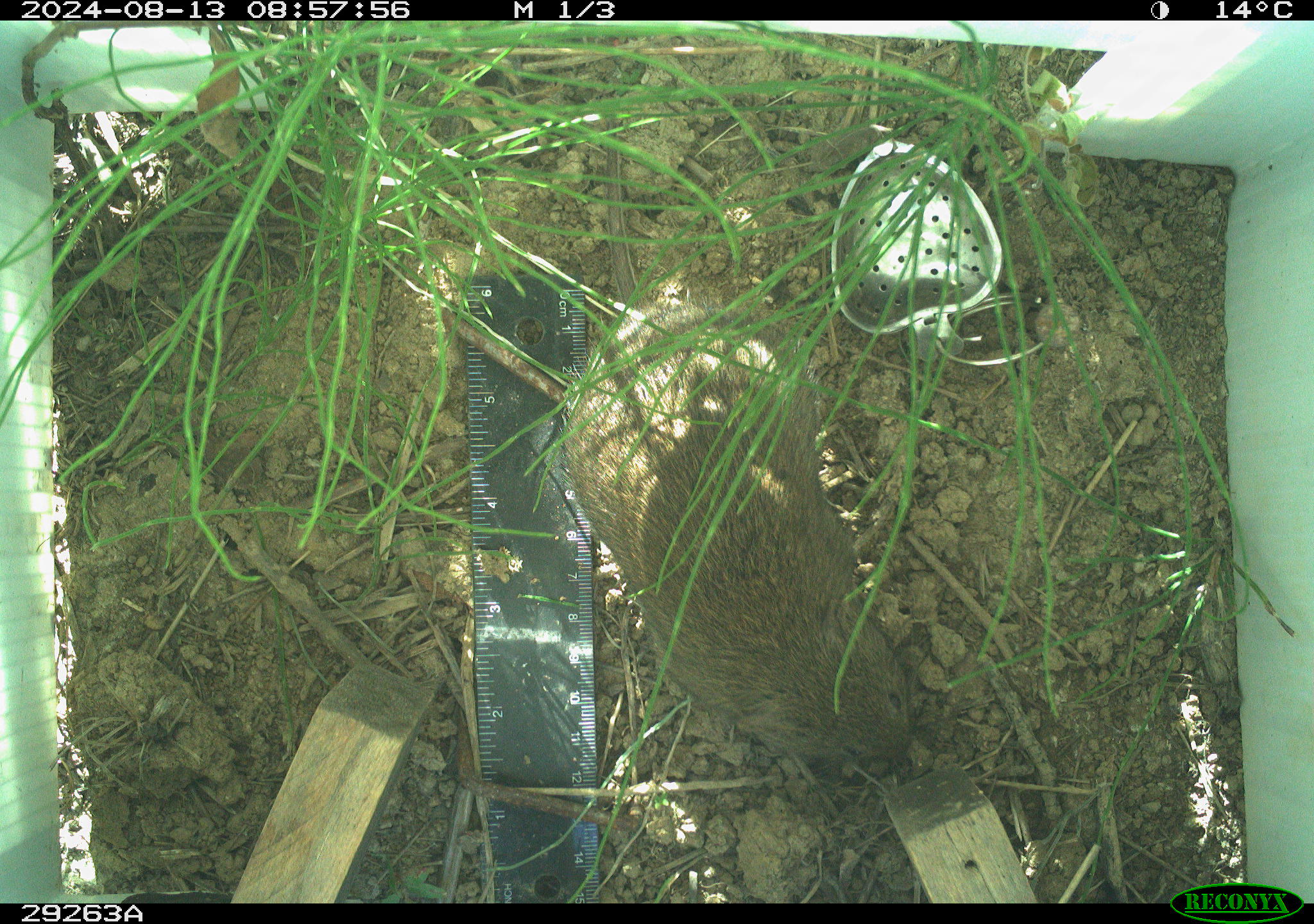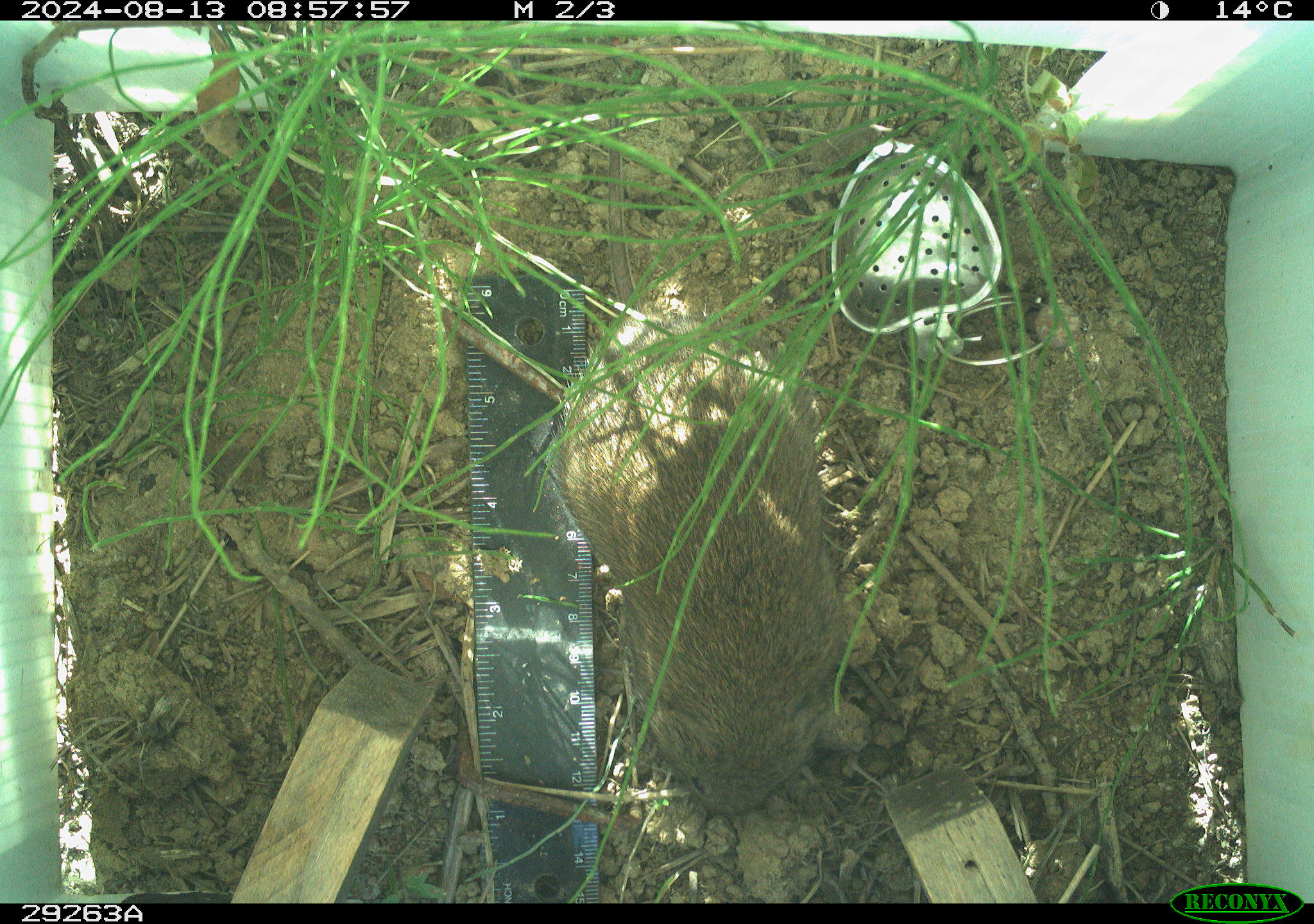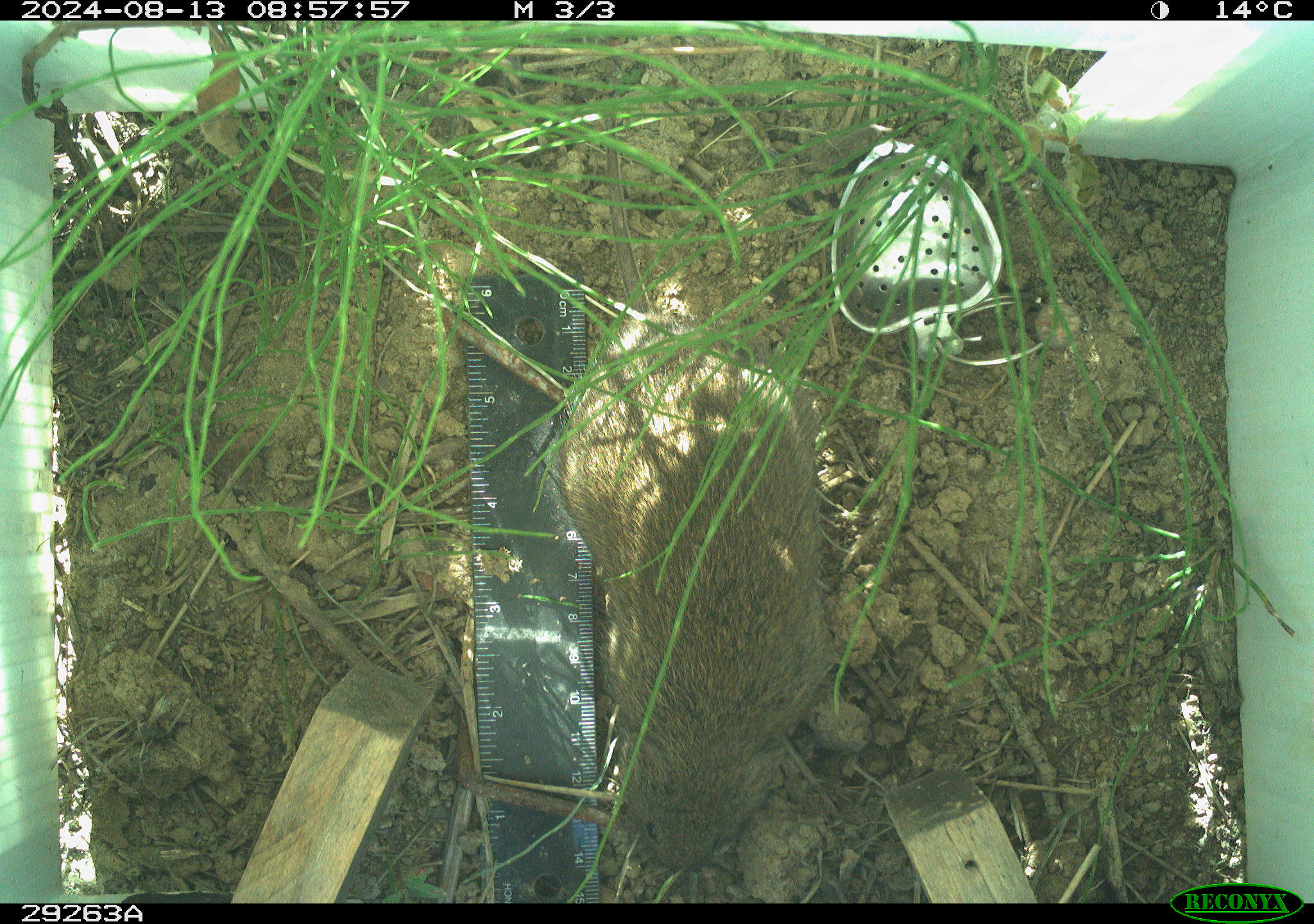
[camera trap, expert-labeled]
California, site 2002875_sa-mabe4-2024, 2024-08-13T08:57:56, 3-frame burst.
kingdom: Animalia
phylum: Chordata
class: Mammalia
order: Rodentia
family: Cricetidae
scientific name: Arvicolinae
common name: voles, lemmings, and muskrats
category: arvicolinae subfamily